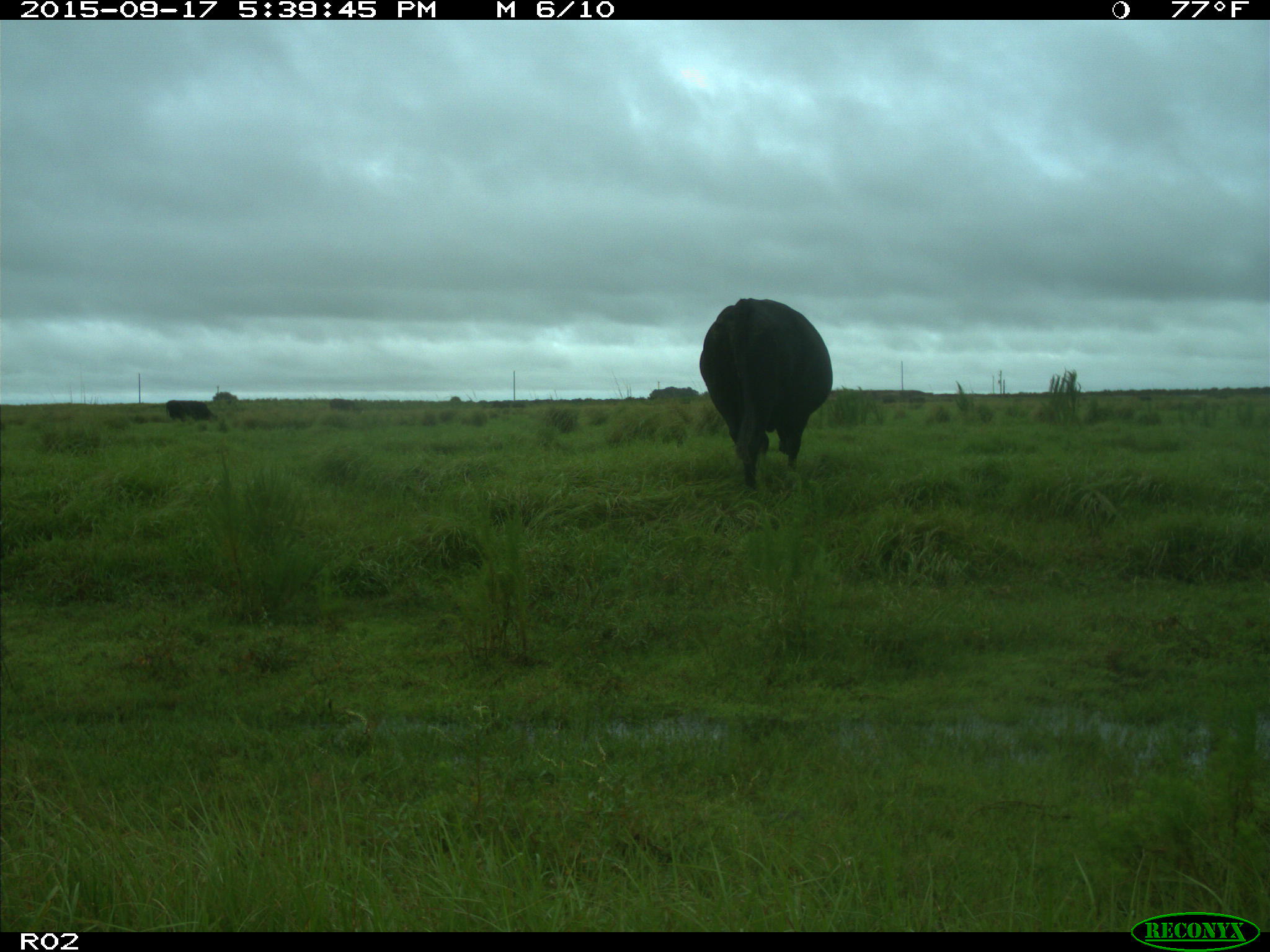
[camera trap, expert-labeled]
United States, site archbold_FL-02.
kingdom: Animalia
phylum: Chordata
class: Mammalia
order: Artiodactyla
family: Bovidae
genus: Bos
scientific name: Bos taurus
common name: domestic cow